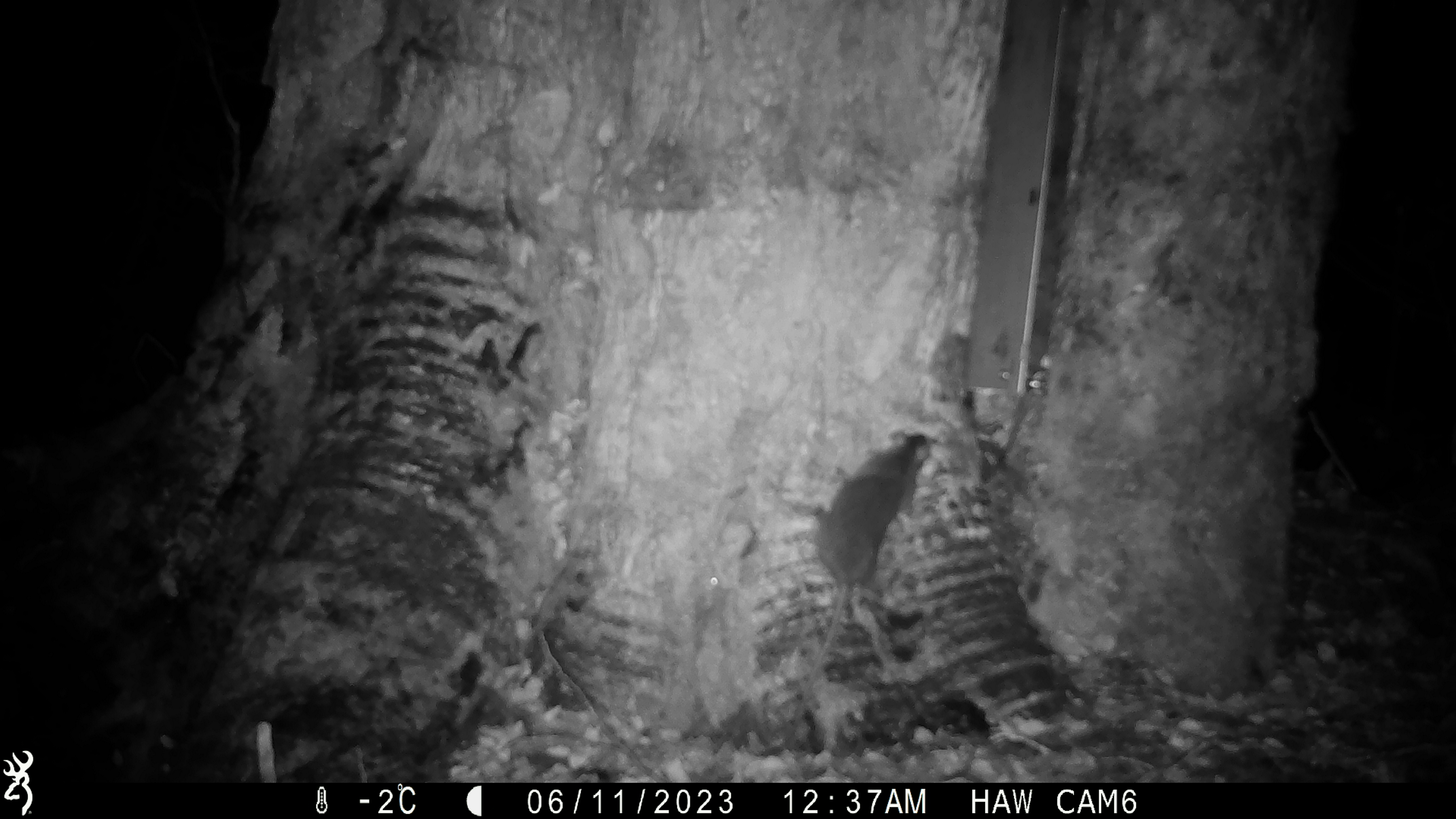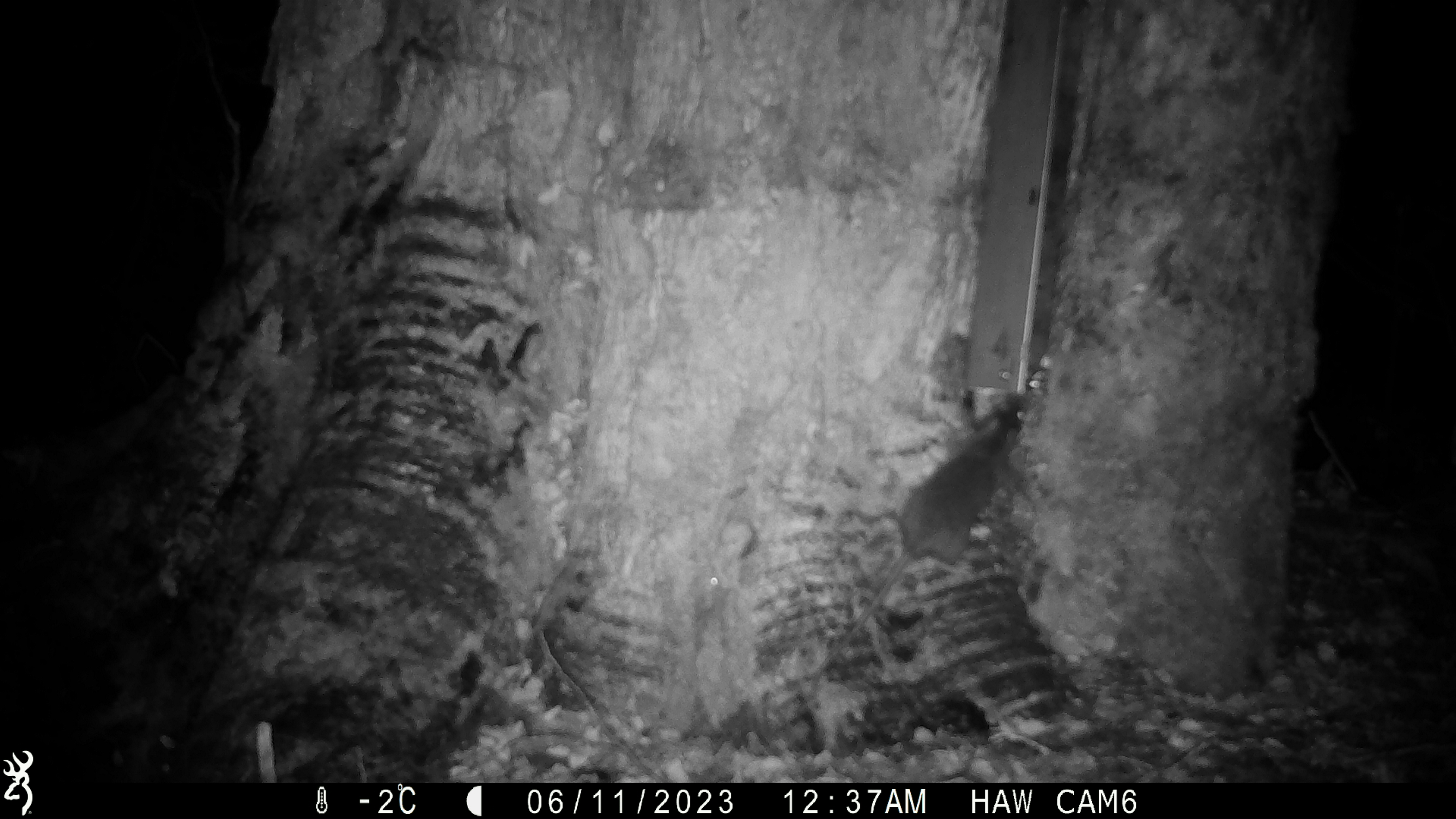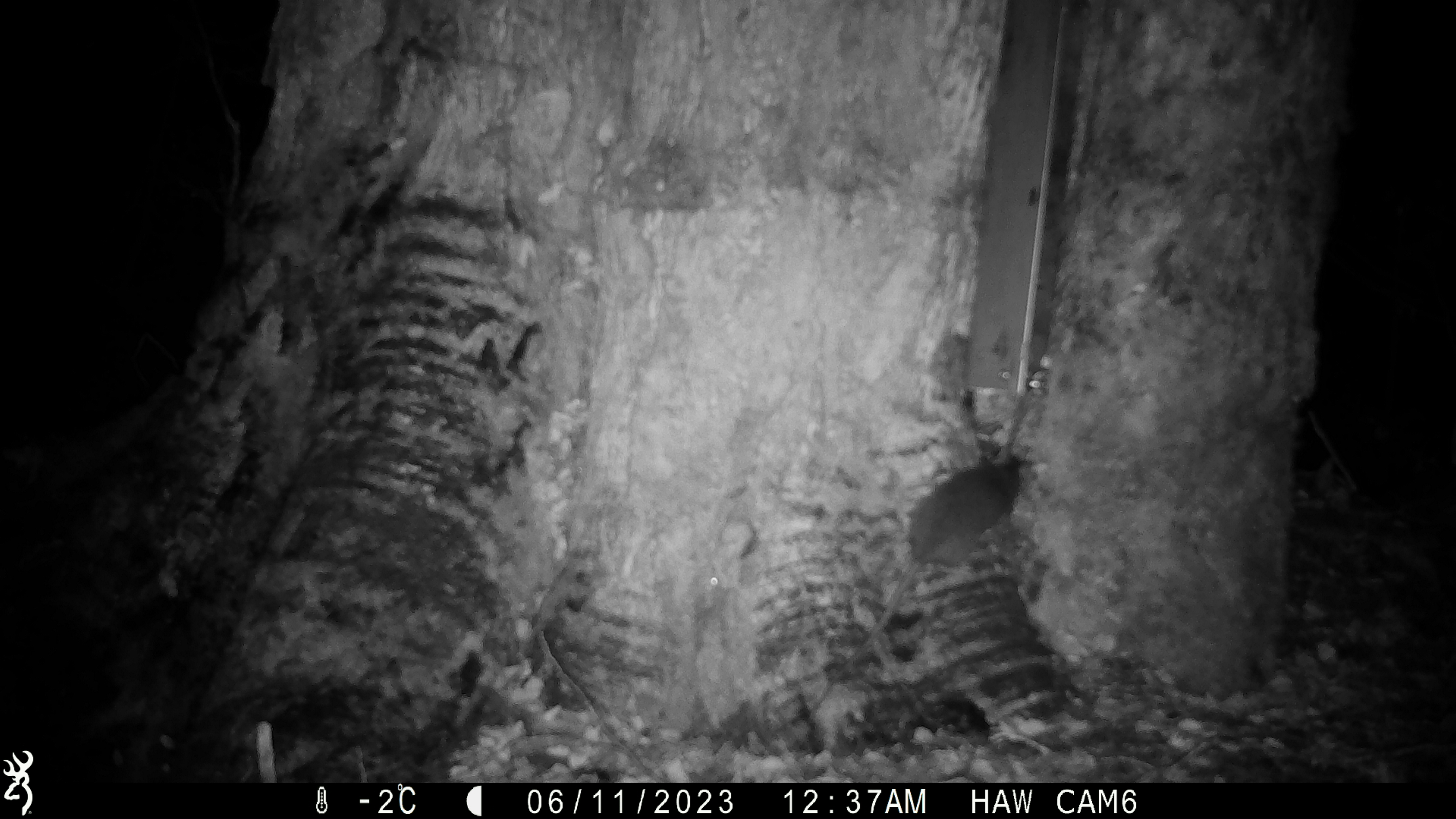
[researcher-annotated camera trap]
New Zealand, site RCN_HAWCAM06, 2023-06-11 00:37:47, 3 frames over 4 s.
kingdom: Animalia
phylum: Chordata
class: Mammalia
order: Rodentia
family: Muridae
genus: Rattus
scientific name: Rattus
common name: rat